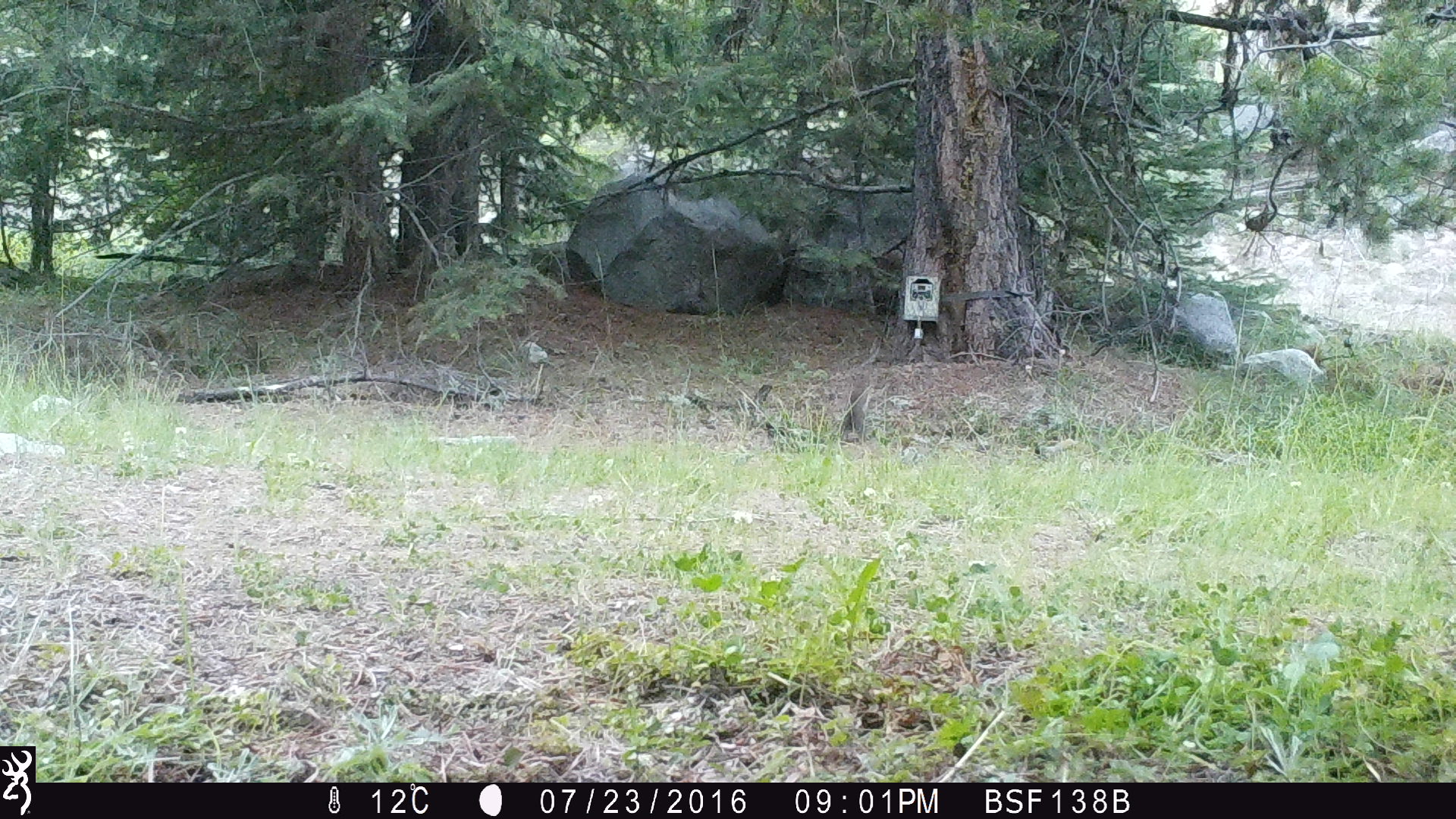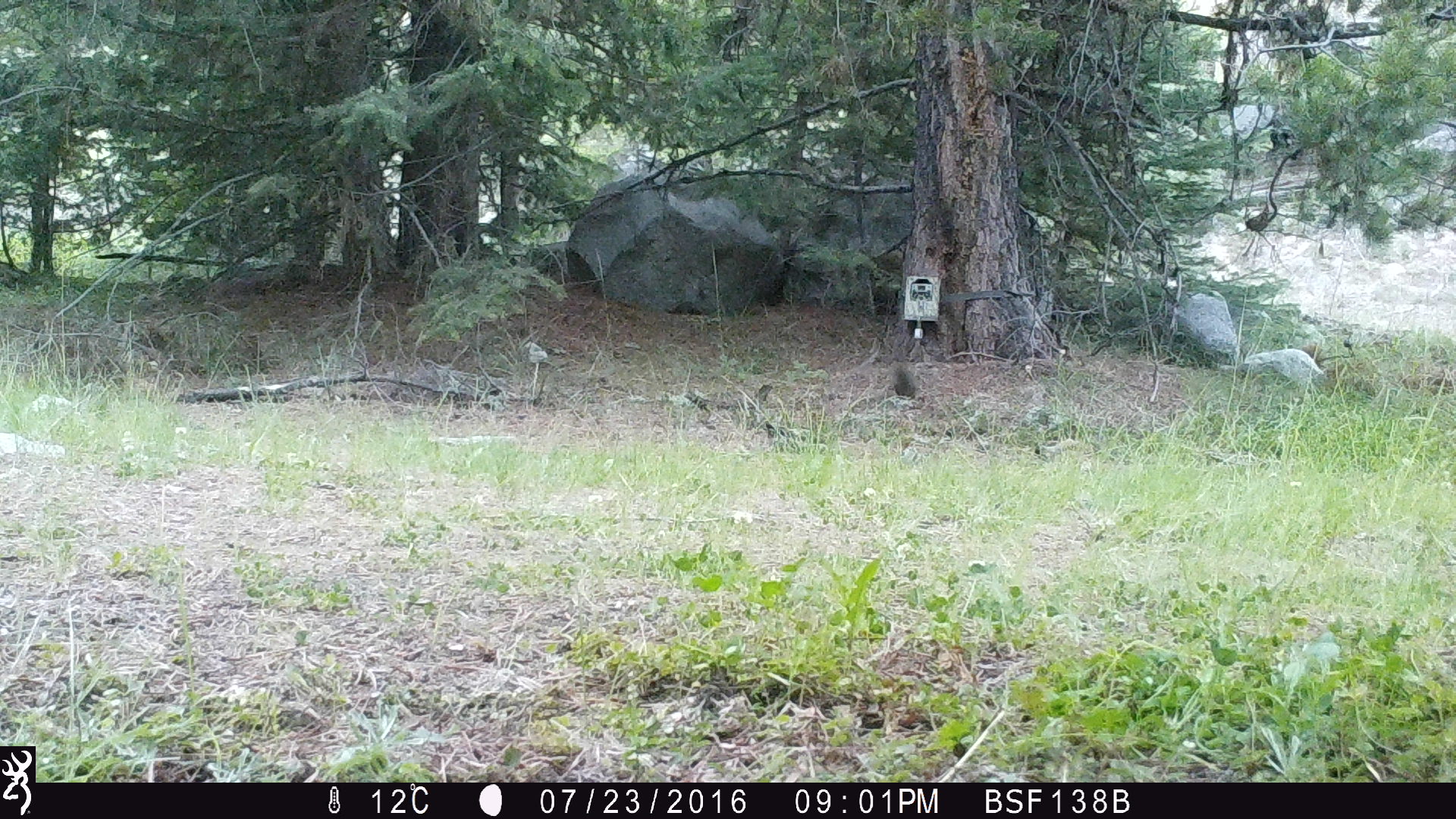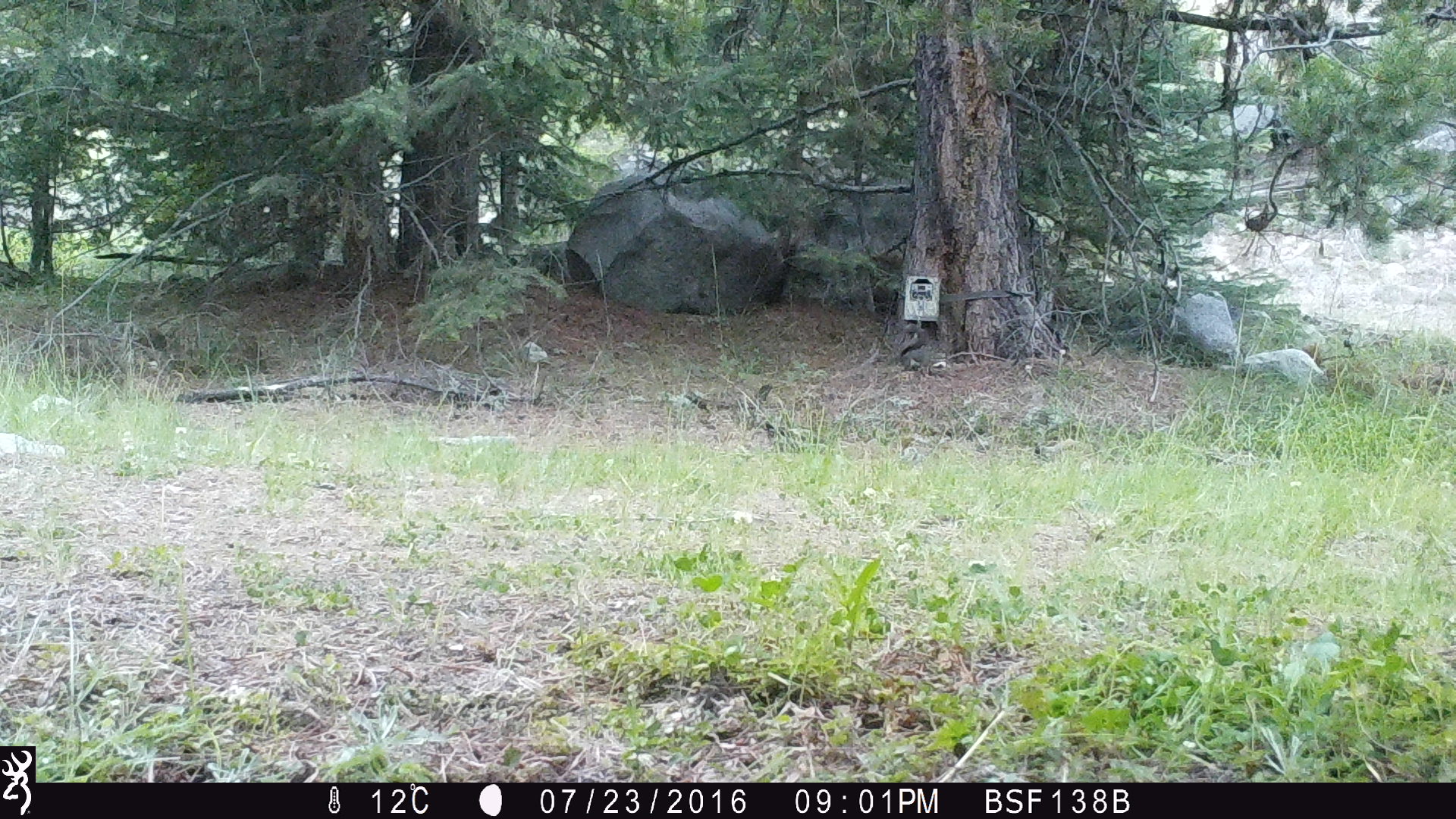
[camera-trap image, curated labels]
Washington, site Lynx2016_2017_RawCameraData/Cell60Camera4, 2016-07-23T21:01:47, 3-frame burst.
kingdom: Animalia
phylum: Chordata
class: Mammalia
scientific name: Mammalia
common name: small mammal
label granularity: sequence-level